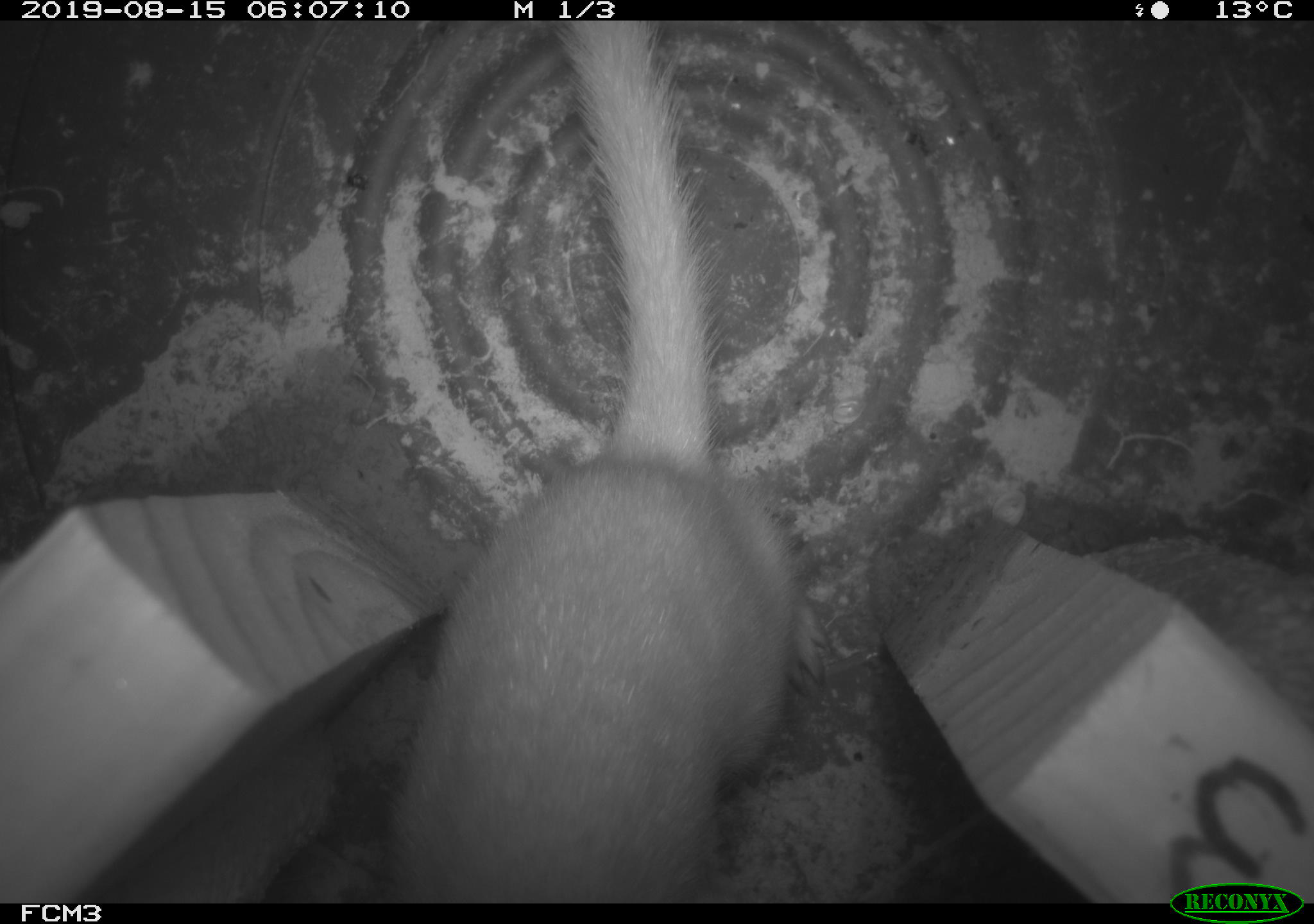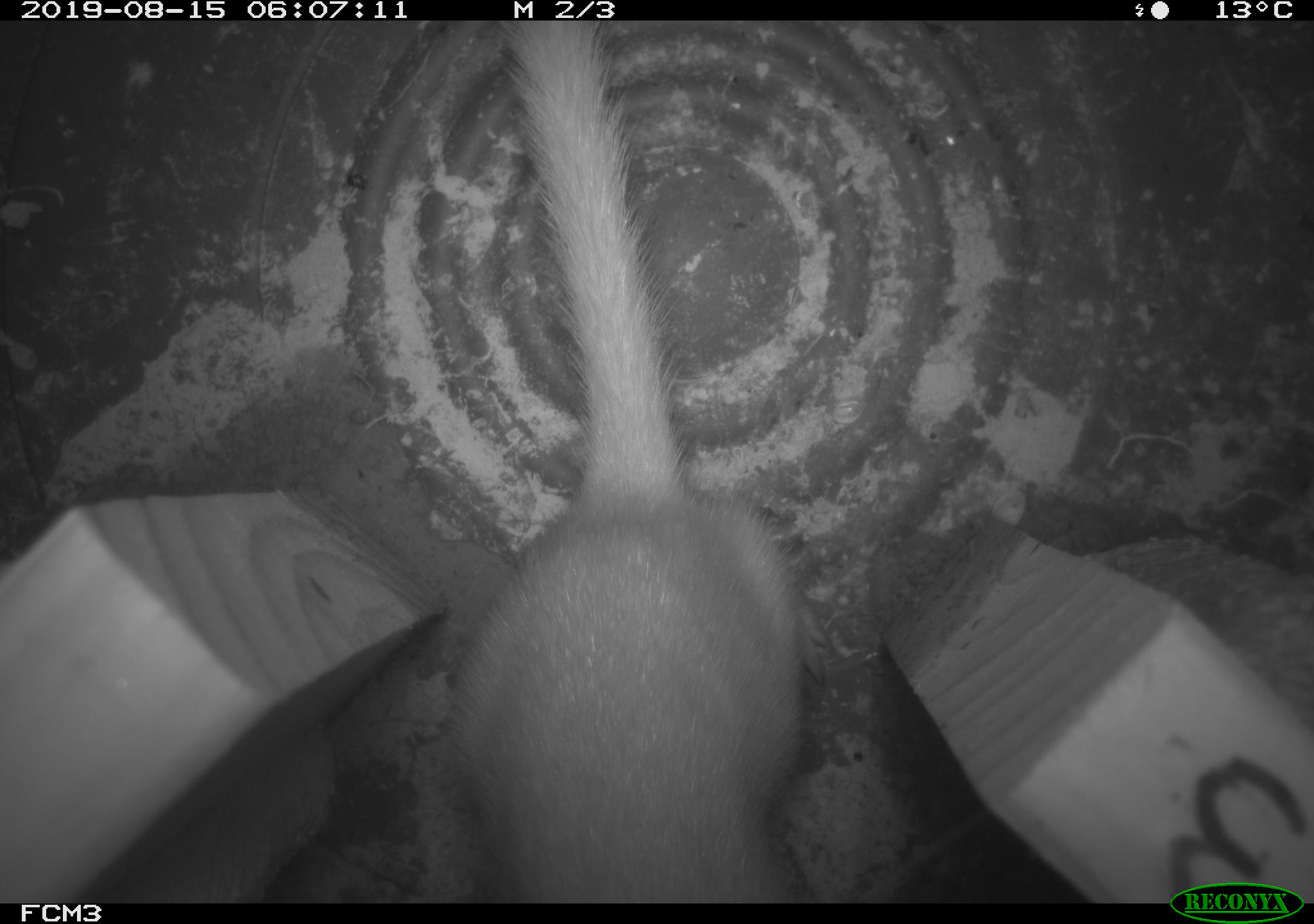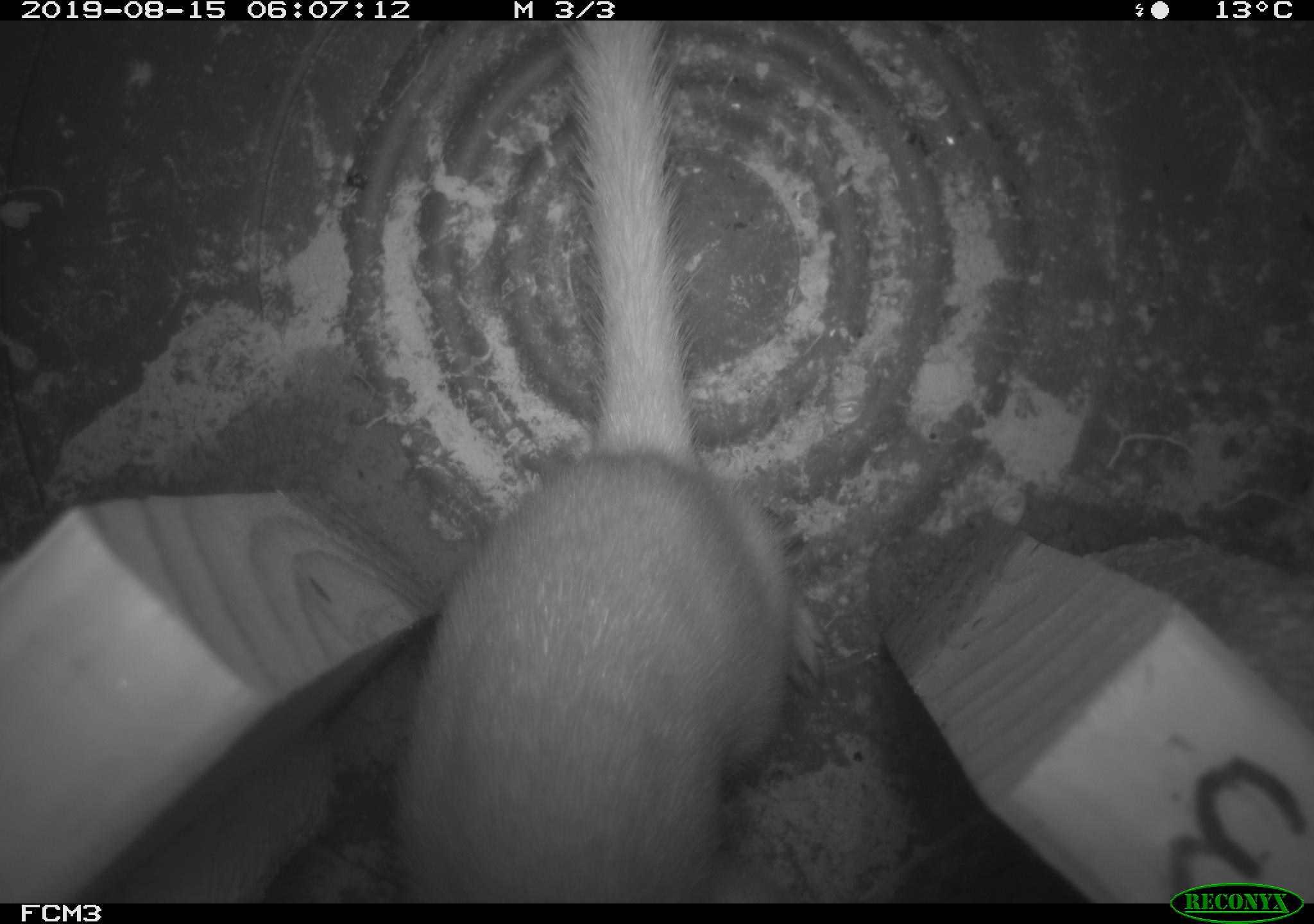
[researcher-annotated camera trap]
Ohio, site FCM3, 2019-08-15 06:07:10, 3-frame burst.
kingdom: Animalia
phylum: Chordata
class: Mammalia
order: Carnivora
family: Mustelidae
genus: Neogale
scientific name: Neogale frenata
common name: long-tailed weasel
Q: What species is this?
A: Long-tailed weasel (Neogale frenata).